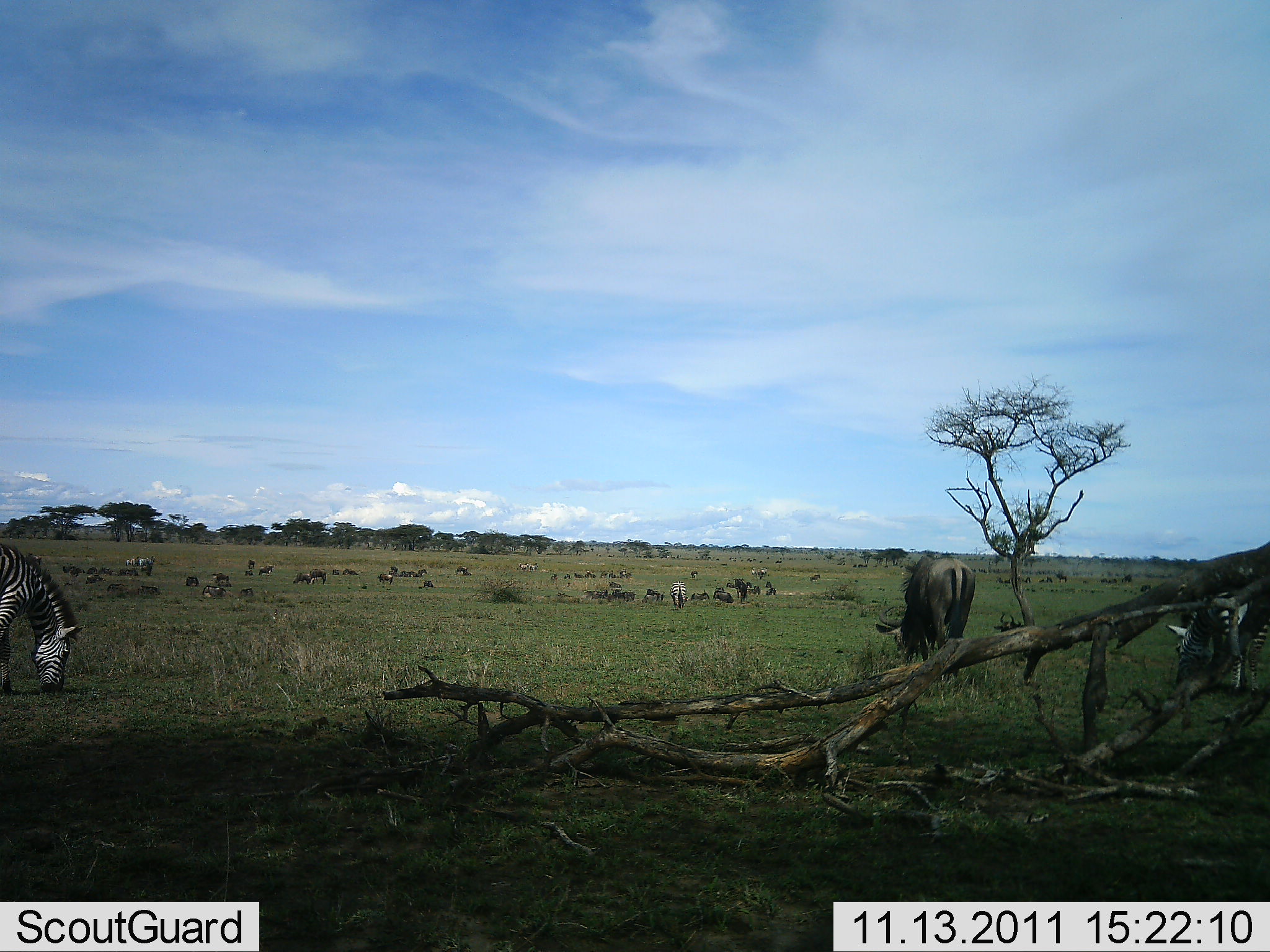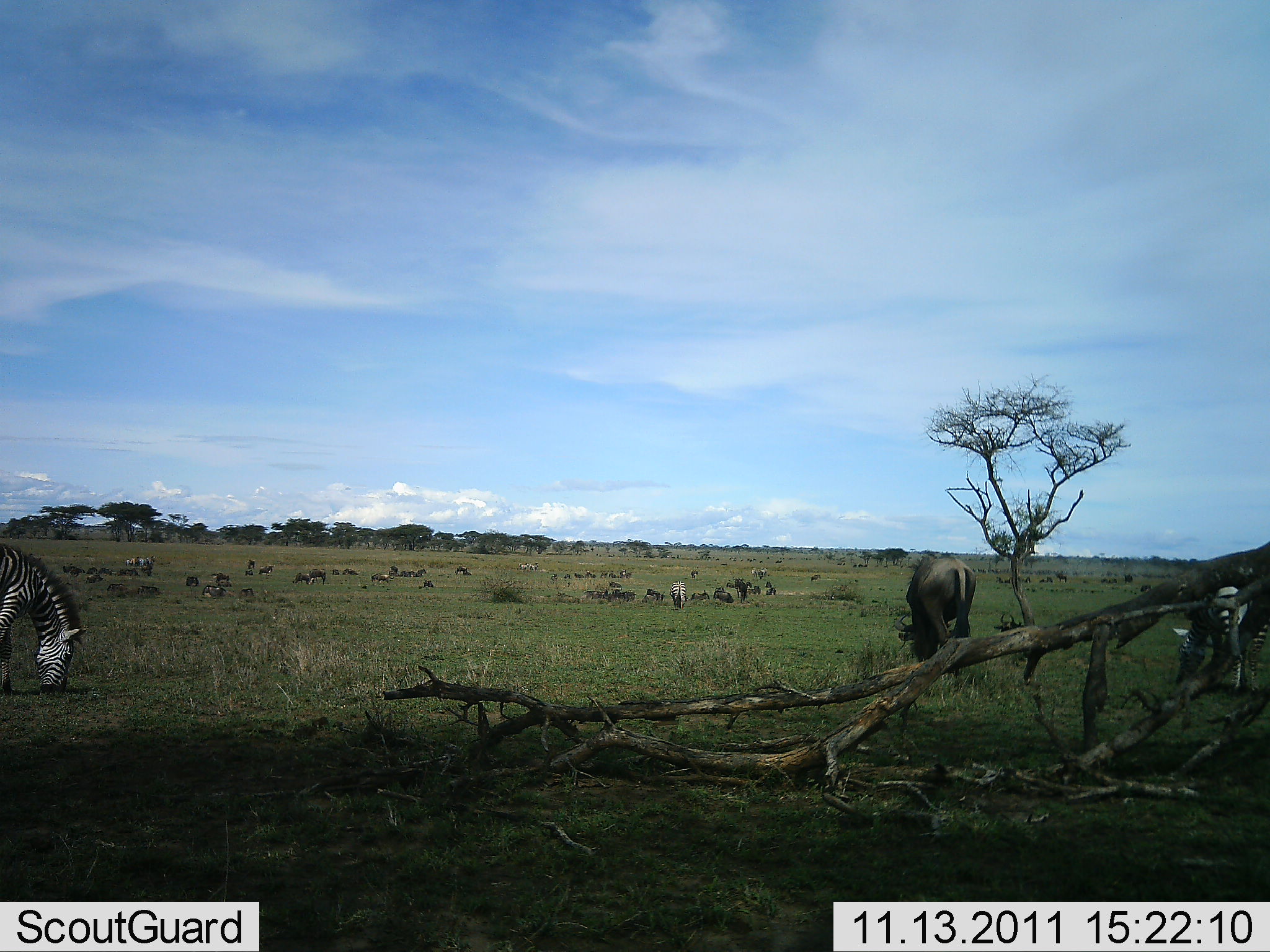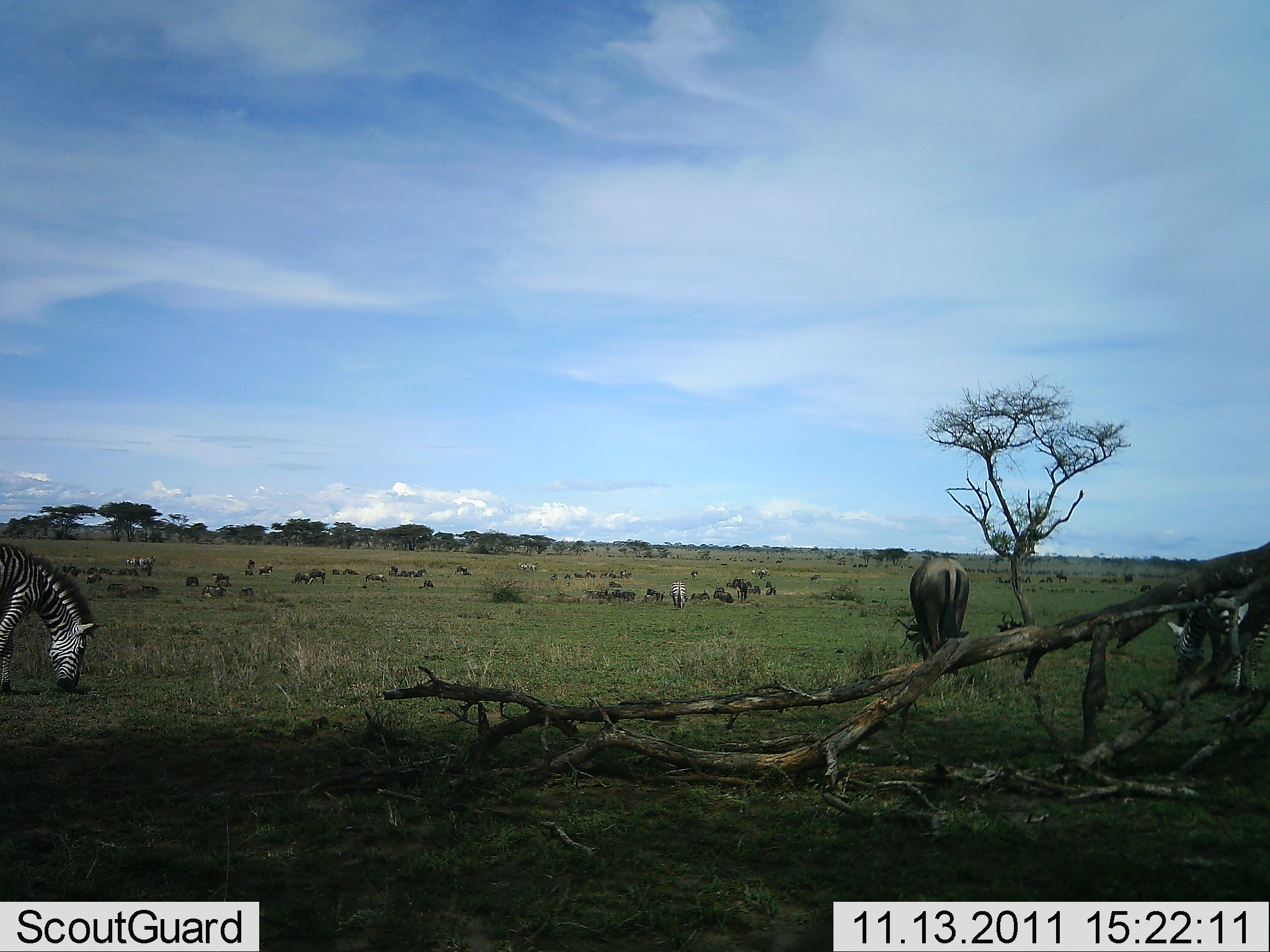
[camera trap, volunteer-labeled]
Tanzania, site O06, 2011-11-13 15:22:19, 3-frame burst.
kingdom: Animalia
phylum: Chordata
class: Mammalia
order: Artiodactyla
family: Bovidae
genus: Connochaetes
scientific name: Connochaetes taurinus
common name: blue wildebeest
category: wildebeest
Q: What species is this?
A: Wildebeest (blue wildebeest) (Connochaetes taurinus).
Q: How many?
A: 11-50.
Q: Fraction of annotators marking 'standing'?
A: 23%.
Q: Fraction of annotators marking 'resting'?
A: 15%.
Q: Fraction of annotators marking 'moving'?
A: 15%.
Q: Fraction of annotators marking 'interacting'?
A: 0%.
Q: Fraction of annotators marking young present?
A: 0%.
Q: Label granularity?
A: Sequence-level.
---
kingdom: Animalia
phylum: Chordata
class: Mammalia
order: Perissodactyla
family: Equidae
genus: Equus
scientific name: Equus quagga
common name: plains zebra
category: zebra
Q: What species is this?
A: Zebra (plains zebra) (Equus quagga).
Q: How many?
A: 4.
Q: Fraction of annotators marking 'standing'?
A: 12%.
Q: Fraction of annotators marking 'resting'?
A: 6%.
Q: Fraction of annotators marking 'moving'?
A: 12%.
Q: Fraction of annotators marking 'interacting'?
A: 0%.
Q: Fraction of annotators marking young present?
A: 0%.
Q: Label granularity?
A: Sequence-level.